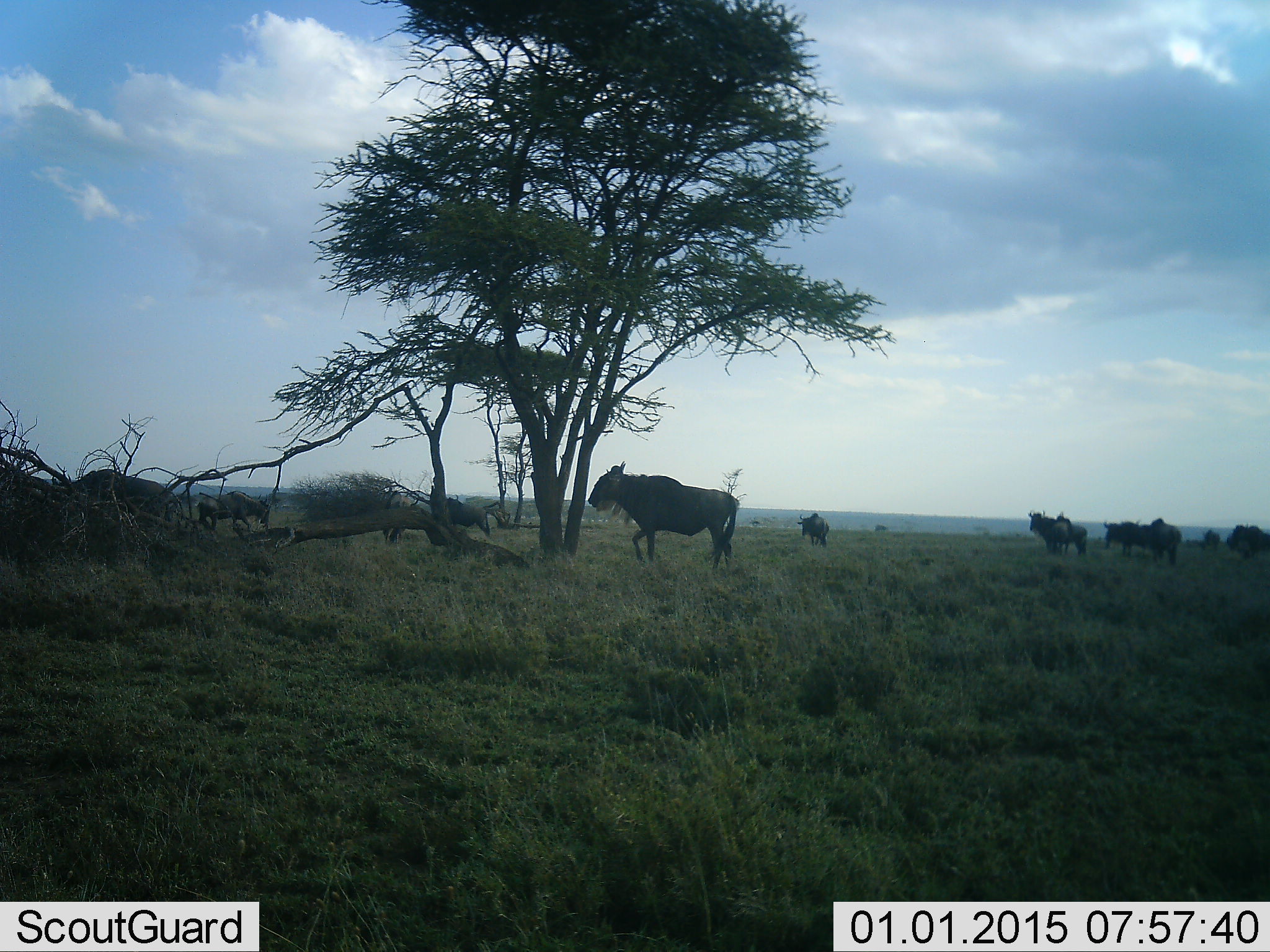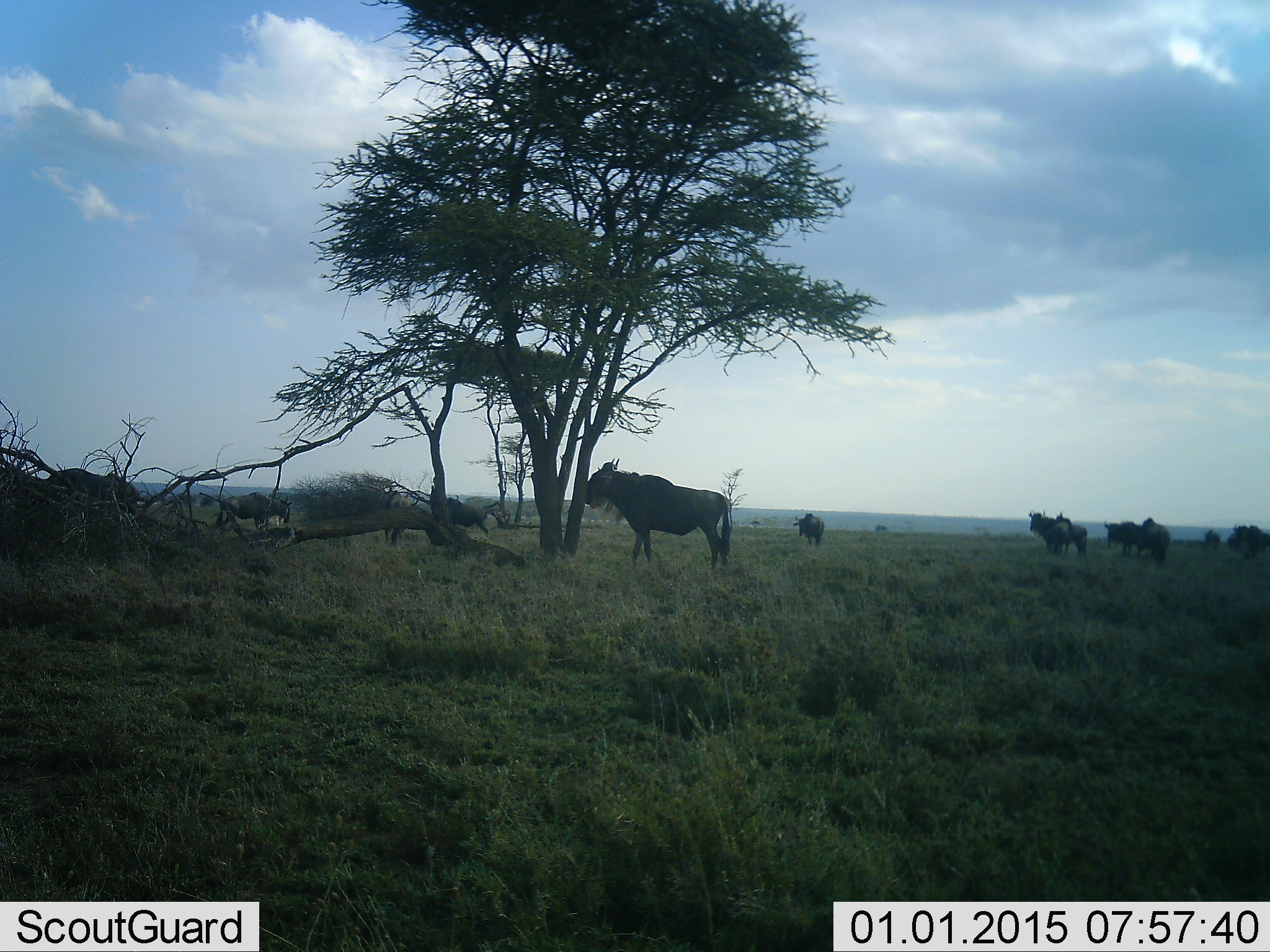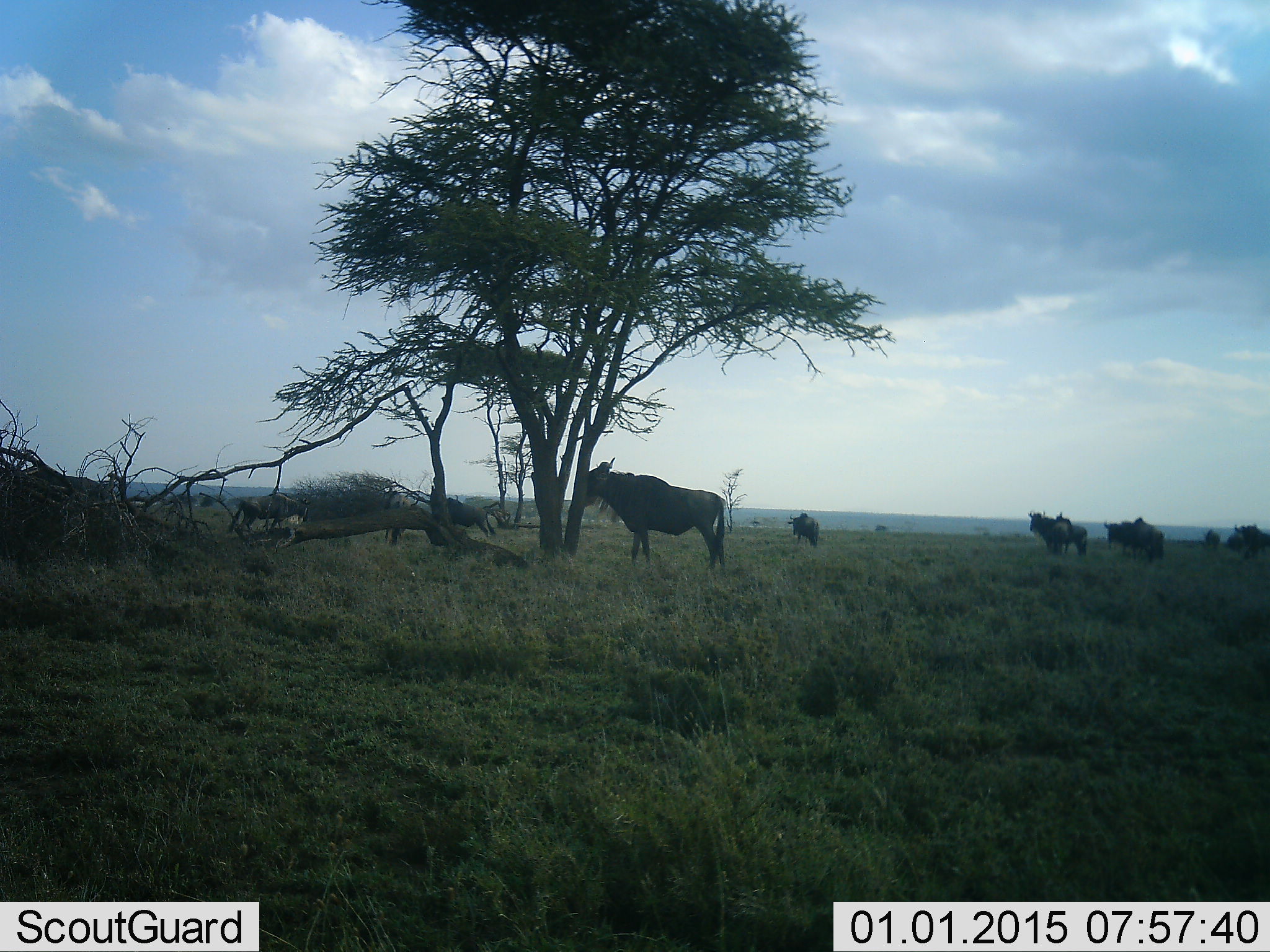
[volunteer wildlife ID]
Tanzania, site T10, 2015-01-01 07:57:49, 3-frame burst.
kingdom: Animalia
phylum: Chordata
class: Mammalia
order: Artiodactyla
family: Bovidae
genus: Connochaetes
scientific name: Connochaetes taurinus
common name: blue wildebeest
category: wildebeest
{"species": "wildebeest (blue wildebeest) (Connochaetes taurinus)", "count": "11-50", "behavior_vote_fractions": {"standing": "80%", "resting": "0%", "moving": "70%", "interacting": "10%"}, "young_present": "0%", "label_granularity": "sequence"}